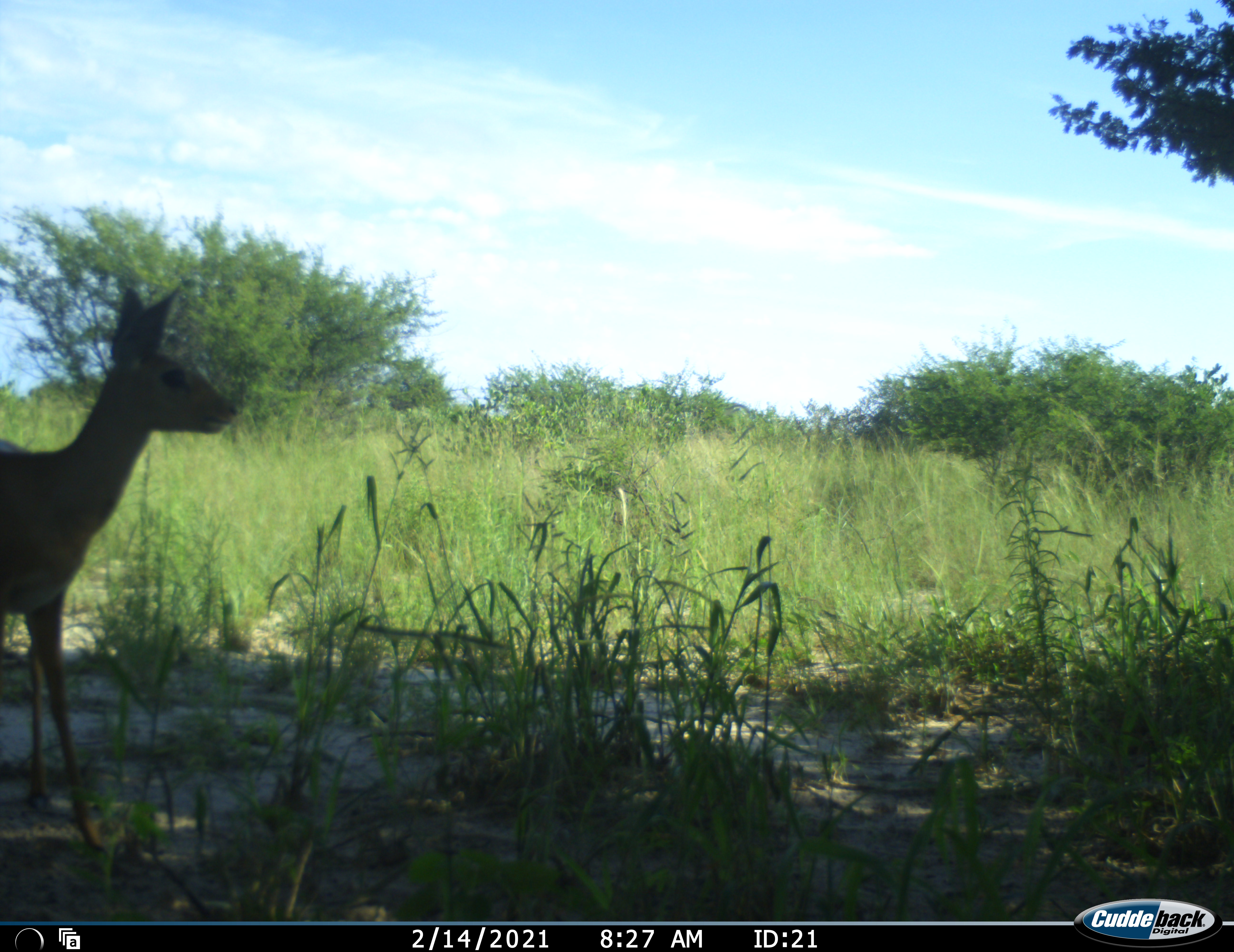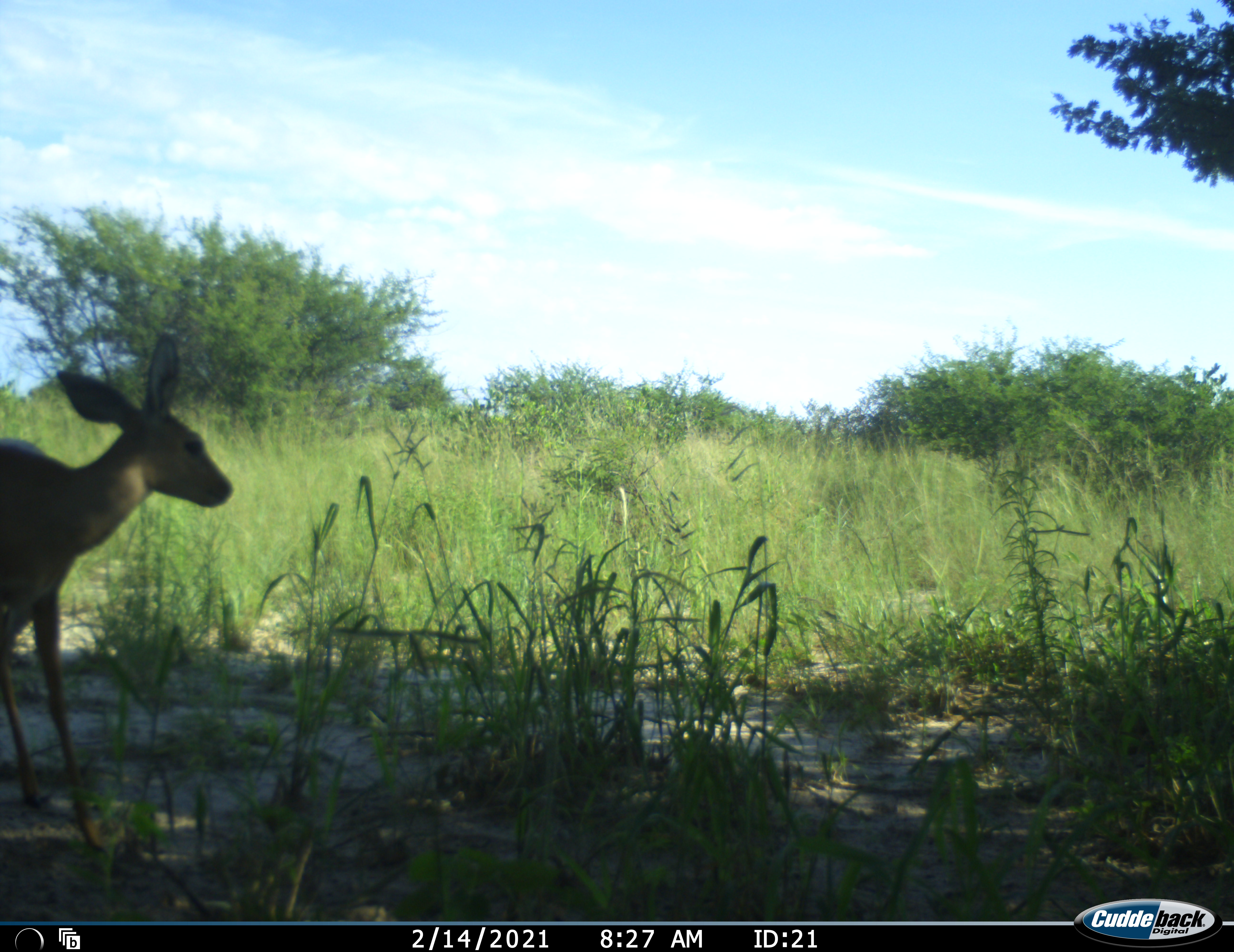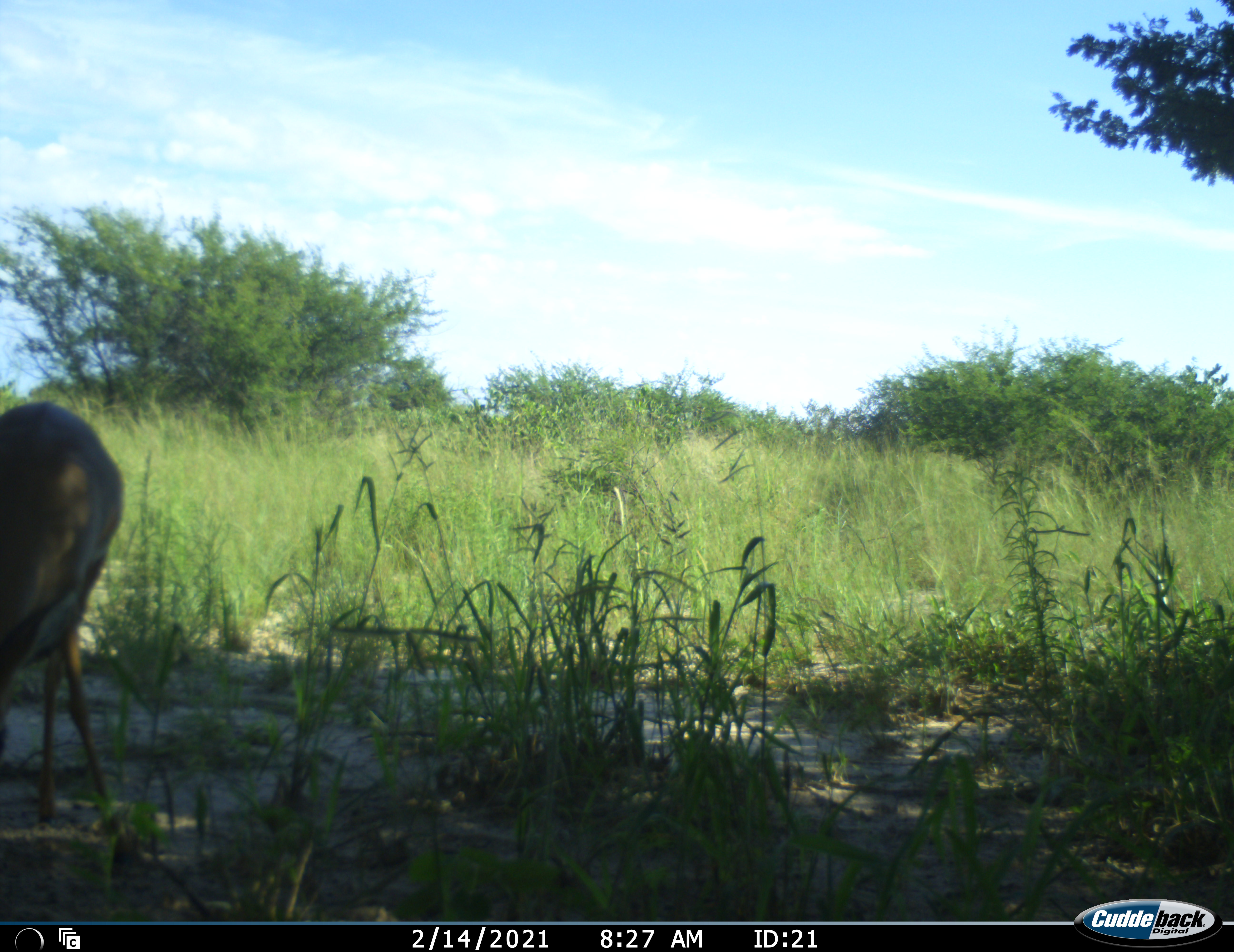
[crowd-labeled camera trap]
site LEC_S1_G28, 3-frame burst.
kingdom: Animalia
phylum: Chordata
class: Mammalia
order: Artiodactyla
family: Bovidae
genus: Raphicerus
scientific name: Raphicerus campestris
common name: steenbok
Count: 1.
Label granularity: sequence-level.